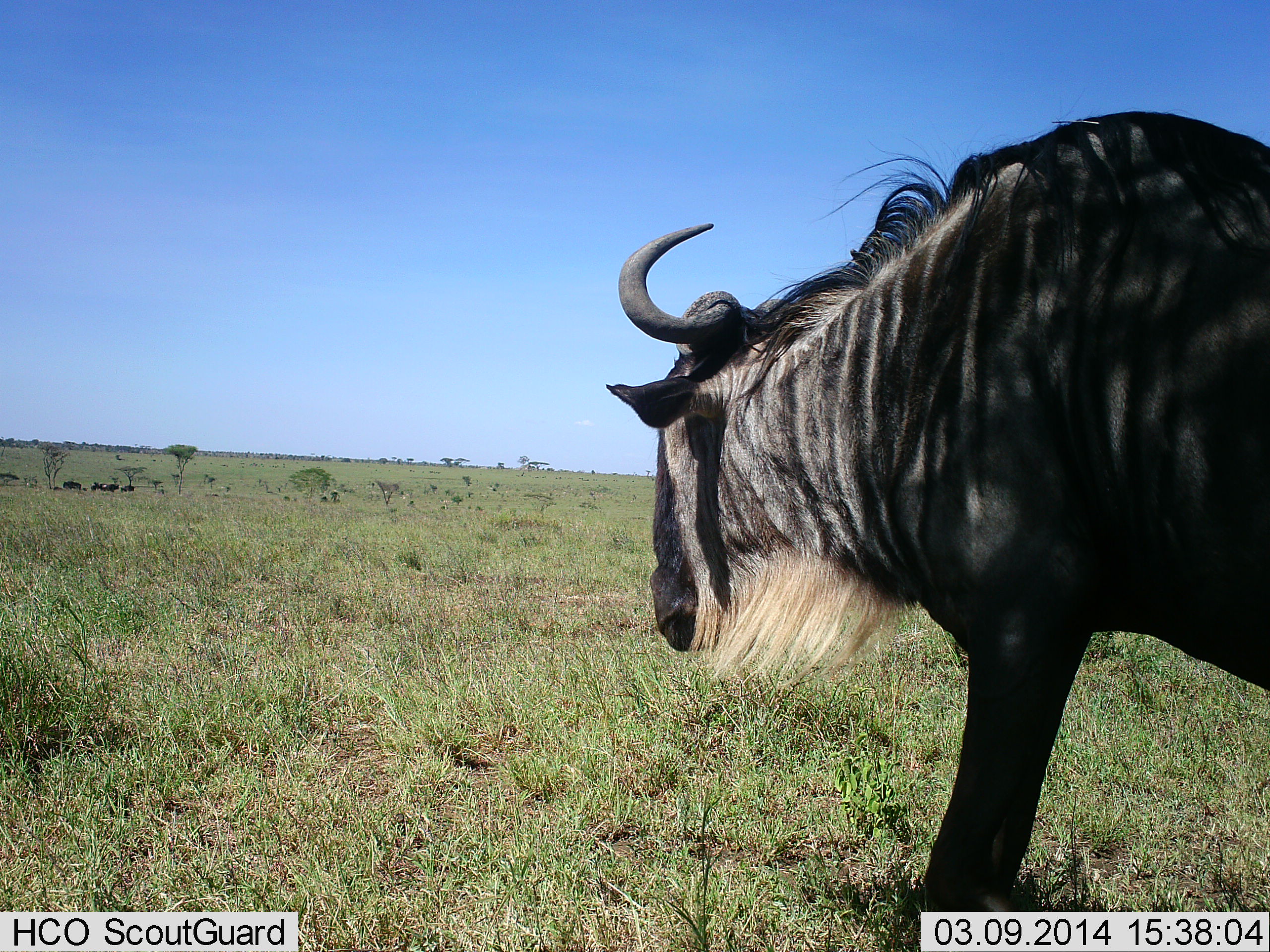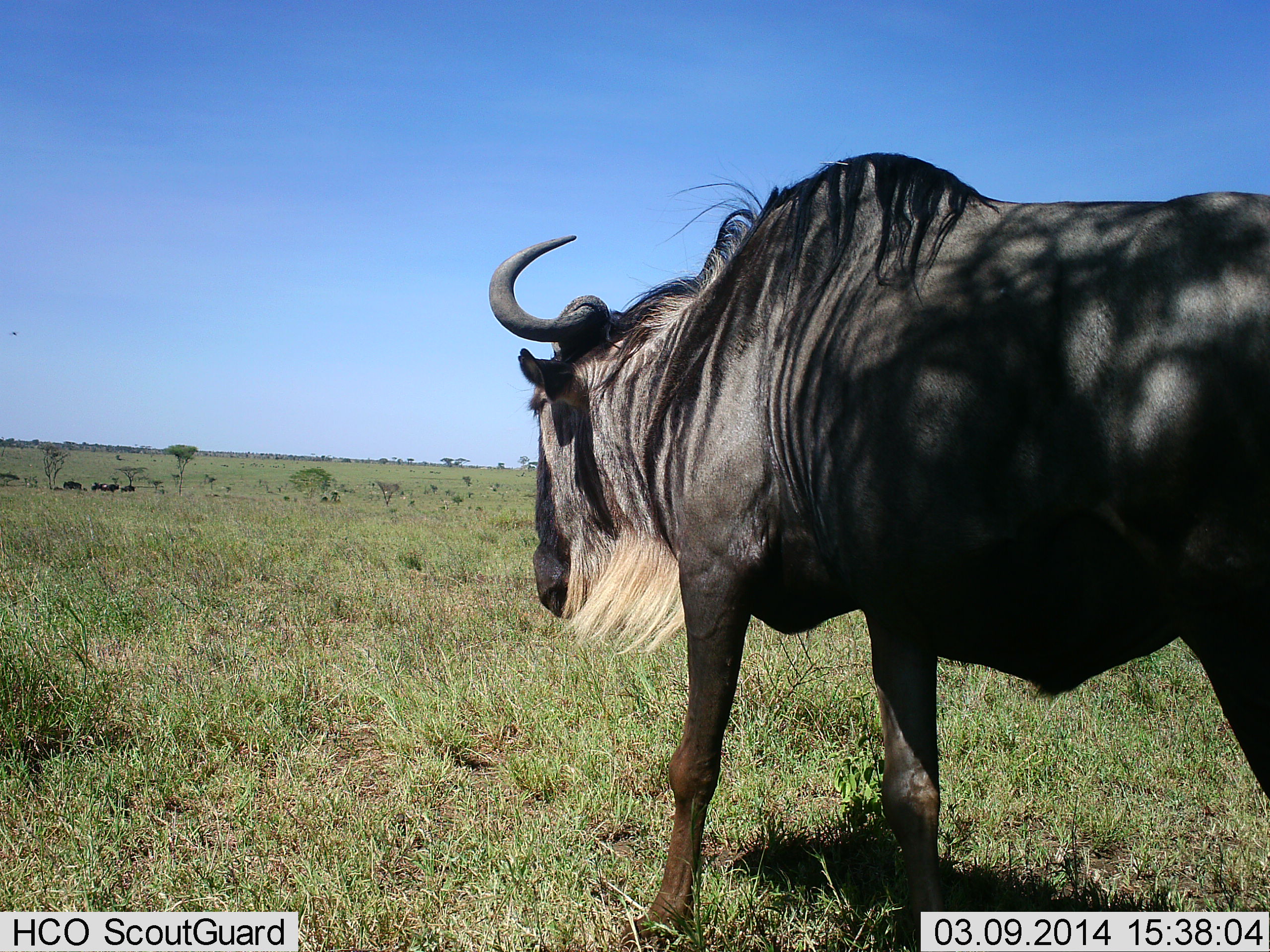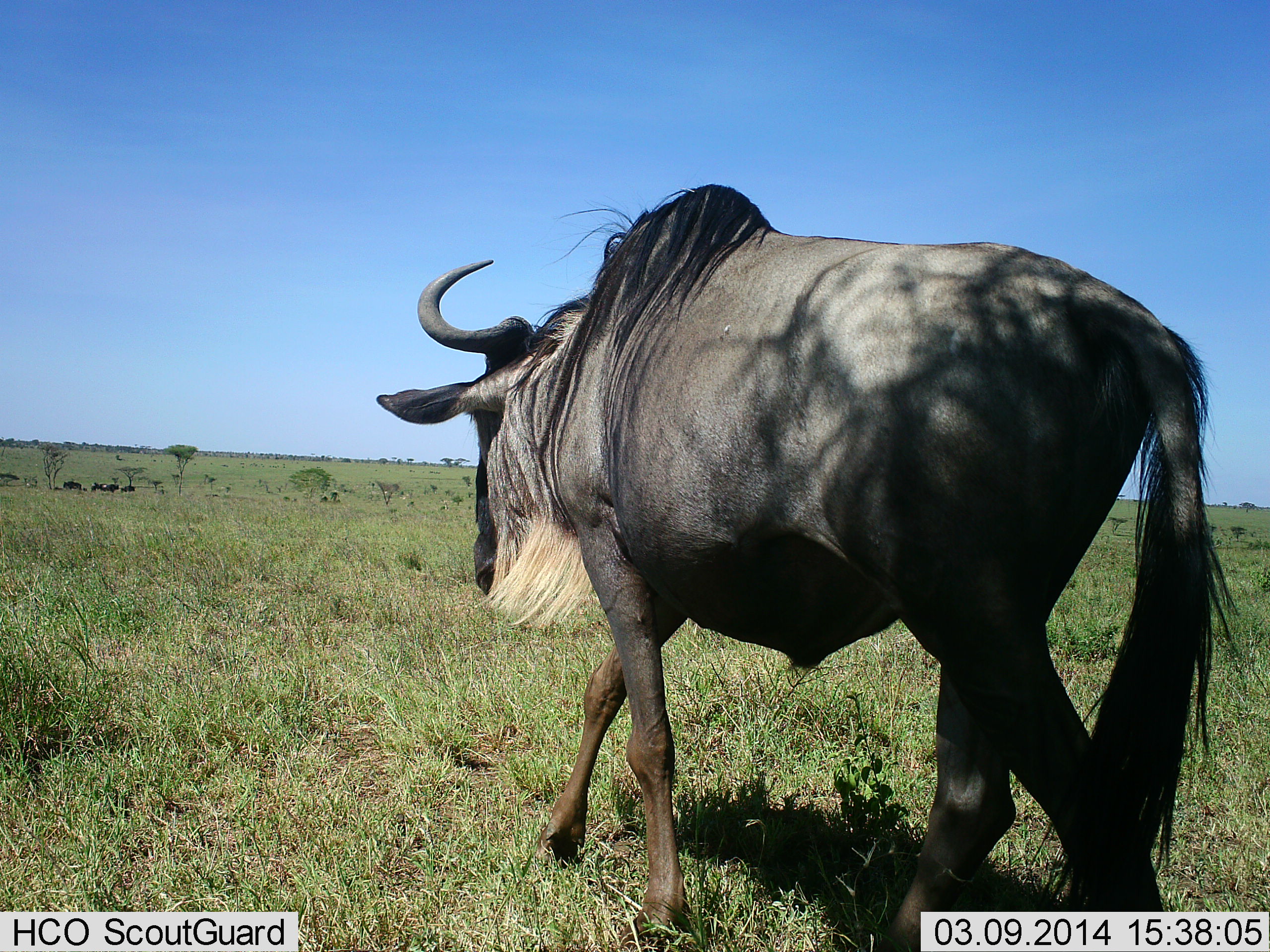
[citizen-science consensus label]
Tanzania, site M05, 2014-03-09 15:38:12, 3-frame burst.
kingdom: Animalia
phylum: Chordata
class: Mammalia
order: Artiodactyla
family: Bovidae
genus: Connochaetes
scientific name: Connochaetes taurinus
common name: blue wildebeest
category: wildebeest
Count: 1.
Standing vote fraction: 33%.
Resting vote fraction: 11%.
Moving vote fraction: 78%.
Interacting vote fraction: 0%.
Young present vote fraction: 0%.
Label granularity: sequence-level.